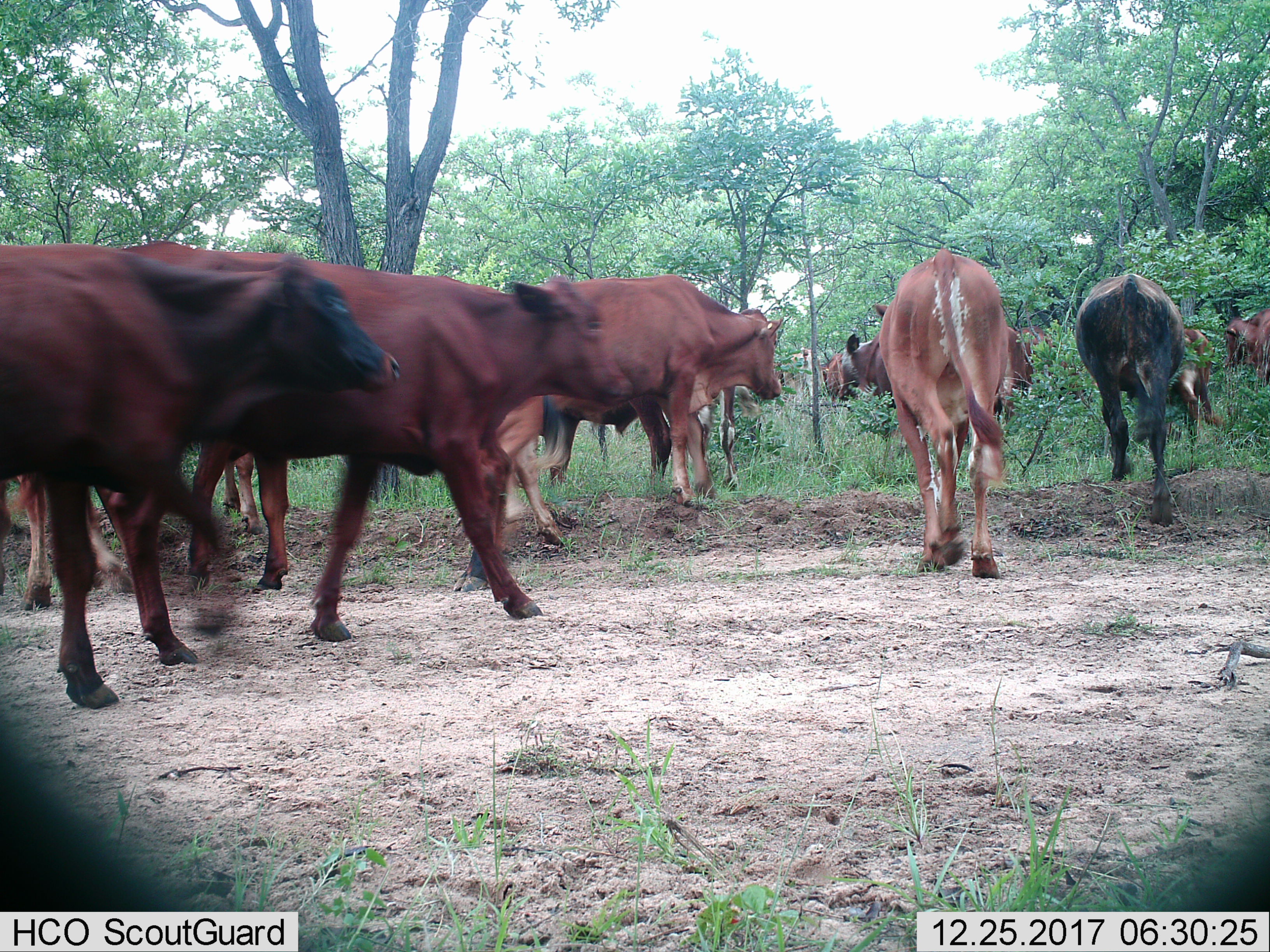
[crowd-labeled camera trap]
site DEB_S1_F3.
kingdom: Animalia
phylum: Chordata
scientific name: Vertebrata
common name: domestic animal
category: domesticanimal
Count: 11-50.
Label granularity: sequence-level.